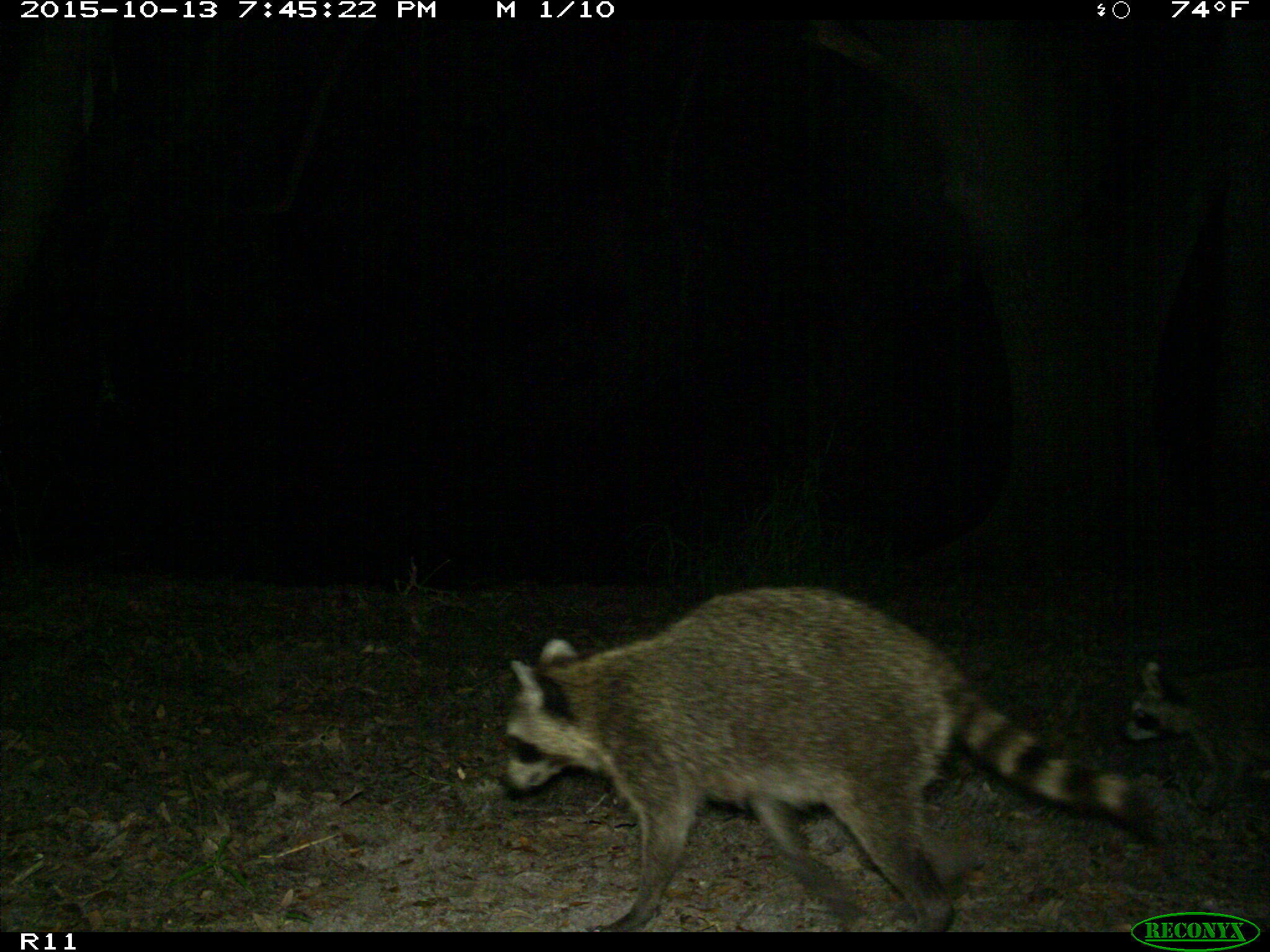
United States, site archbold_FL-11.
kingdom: Animalia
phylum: Chordata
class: Mammalia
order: Carnivora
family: Procyonidae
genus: Procyon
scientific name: Procyon lotor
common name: common raccoon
Procyon lotor (common raccoon).